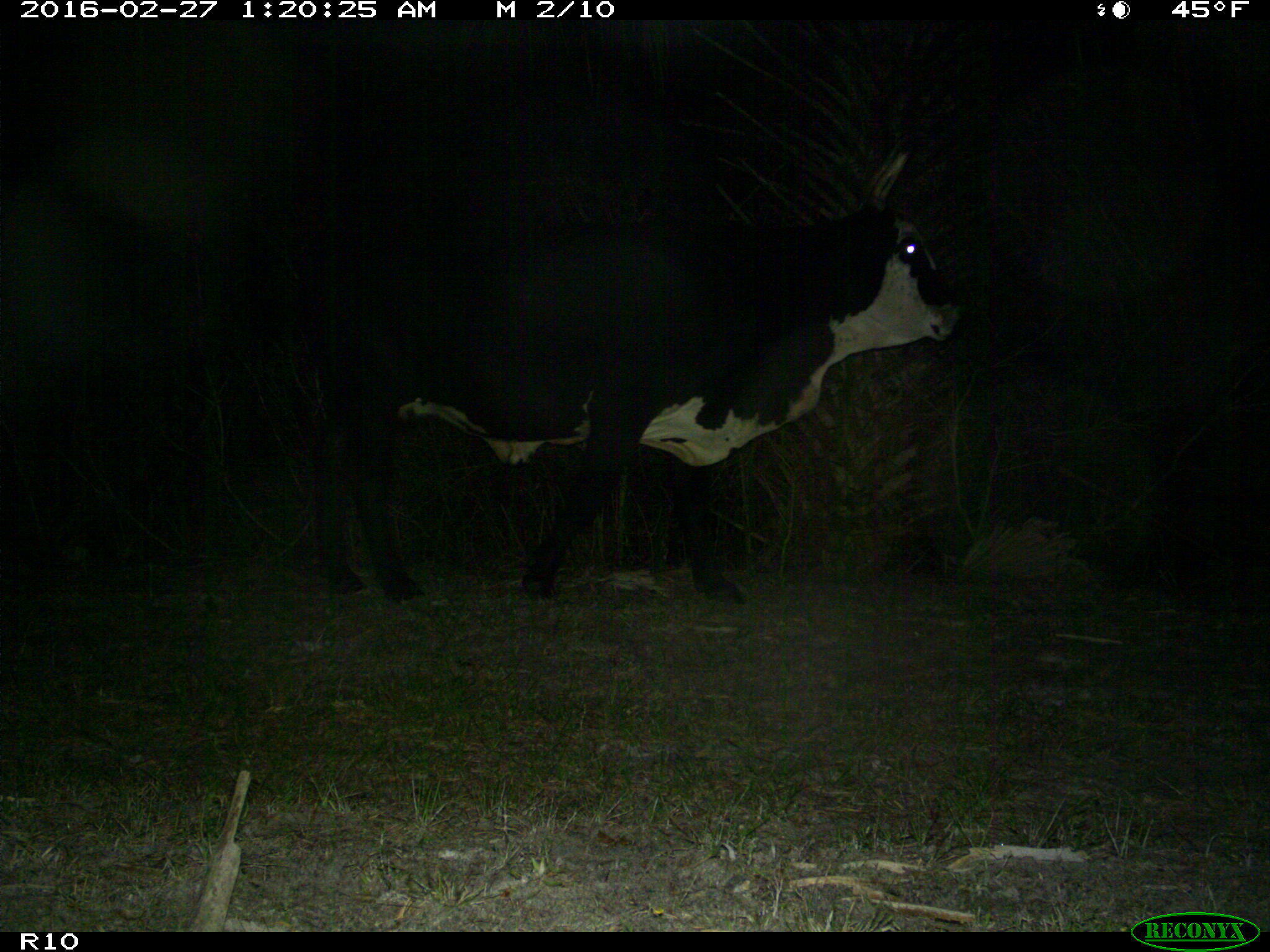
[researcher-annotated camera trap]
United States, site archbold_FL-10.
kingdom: Animalia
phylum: Chordata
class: Mammalia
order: Artiodactyla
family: Bovidae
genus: Bos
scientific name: Bos taurus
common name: domestic cow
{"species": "Bos taurus (domestic cow)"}